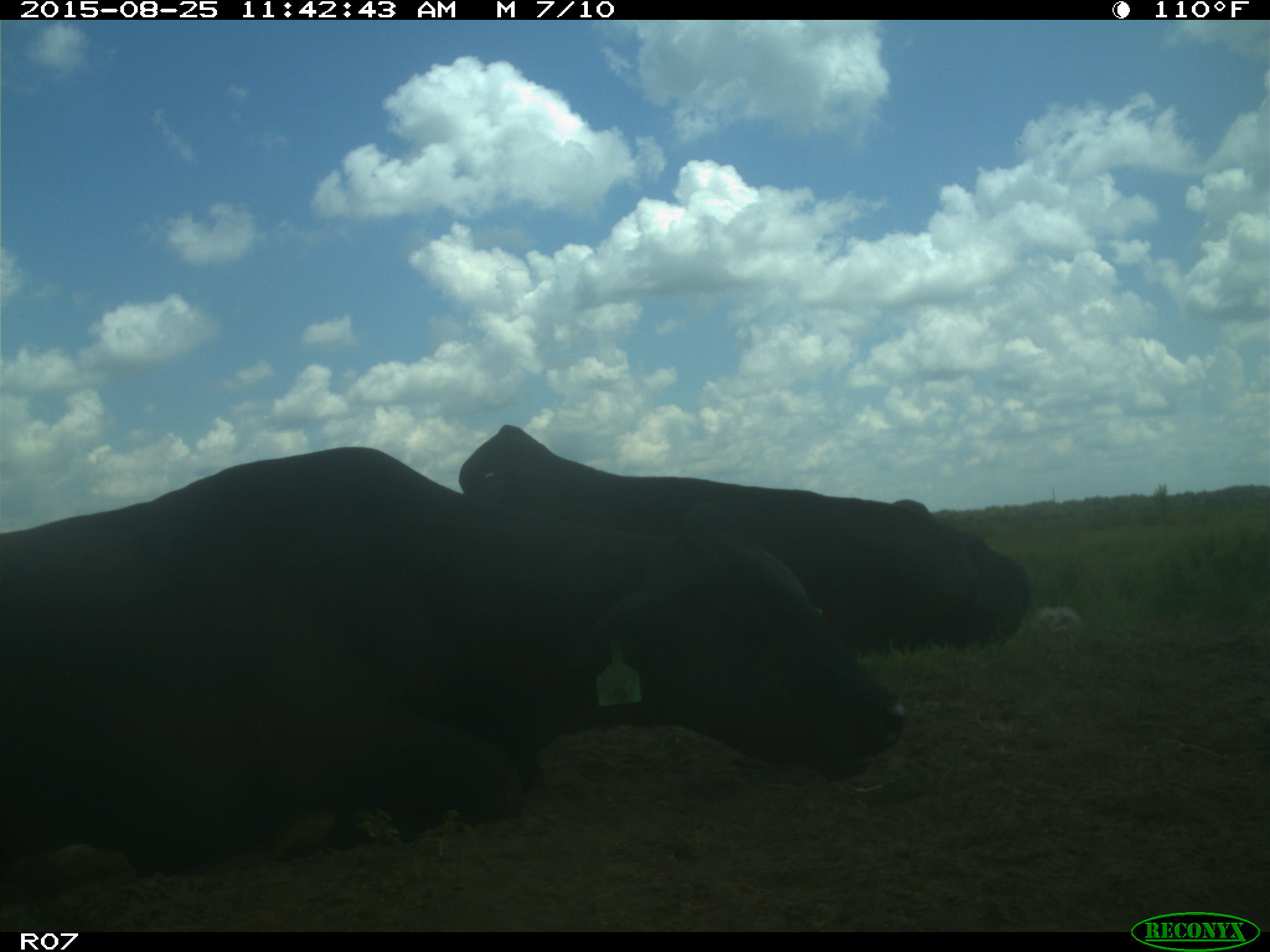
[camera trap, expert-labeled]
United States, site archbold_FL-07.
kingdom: Animalia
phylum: Chordata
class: Mammalia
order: Artiodactyla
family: Bovidae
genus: Bos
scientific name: Bos taurus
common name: domestic cow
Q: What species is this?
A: Bos taurus (domestic cow).